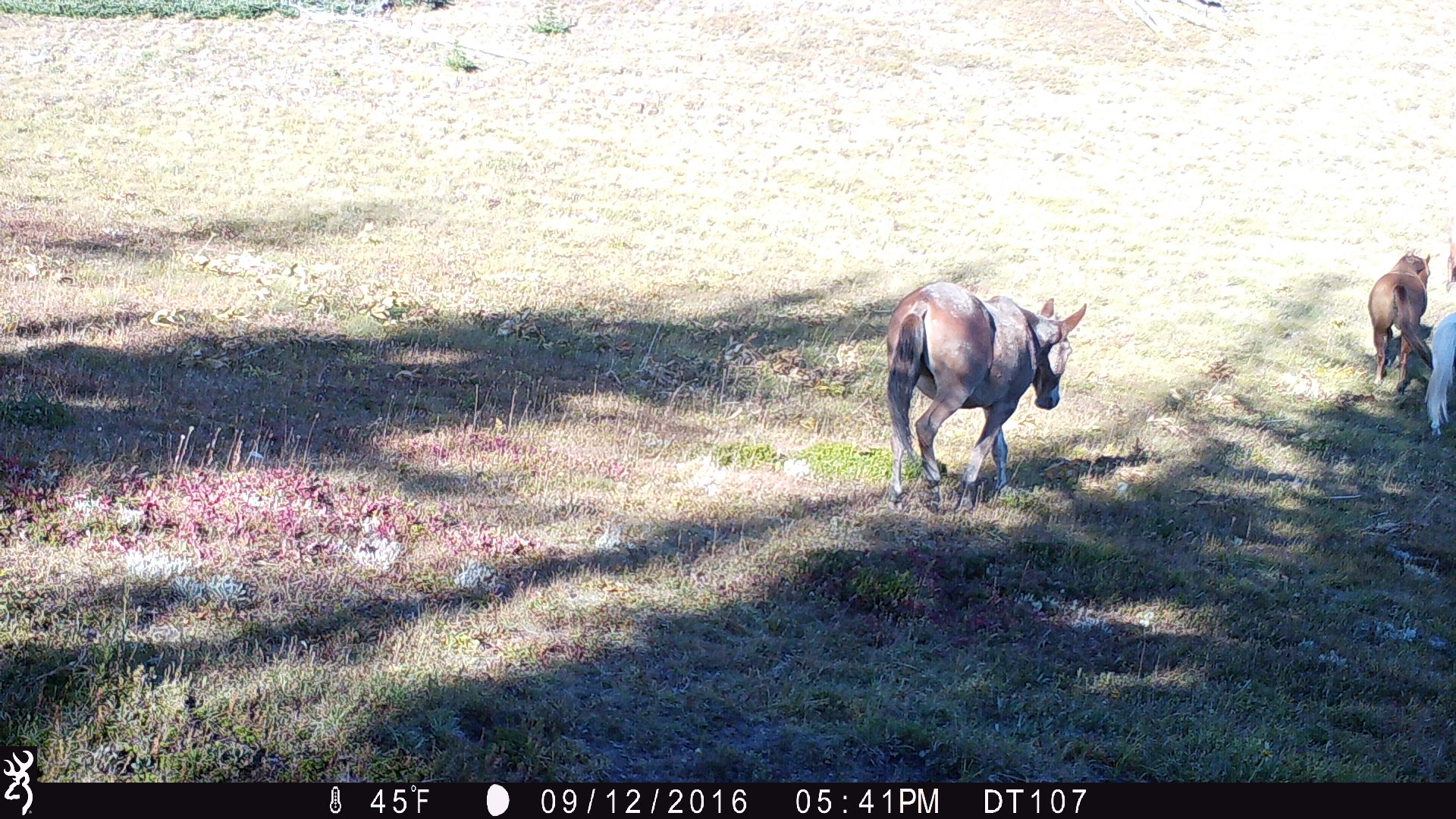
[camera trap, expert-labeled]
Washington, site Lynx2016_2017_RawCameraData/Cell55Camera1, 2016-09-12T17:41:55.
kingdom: Animalia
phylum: Chordata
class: Mammalia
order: Perissodactyla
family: Equidae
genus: Equus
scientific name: Equus caballus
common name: domestic horse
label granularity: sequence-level